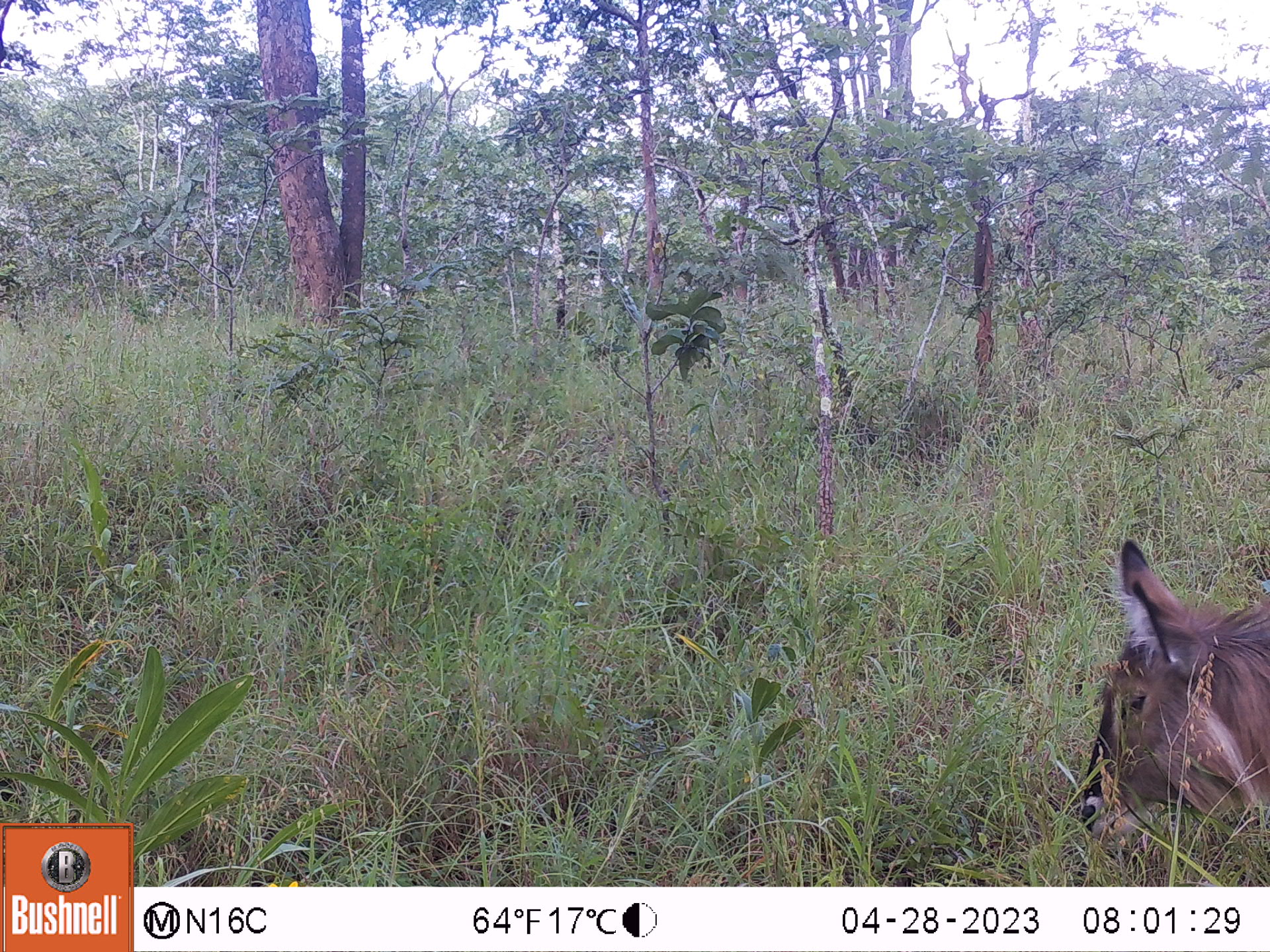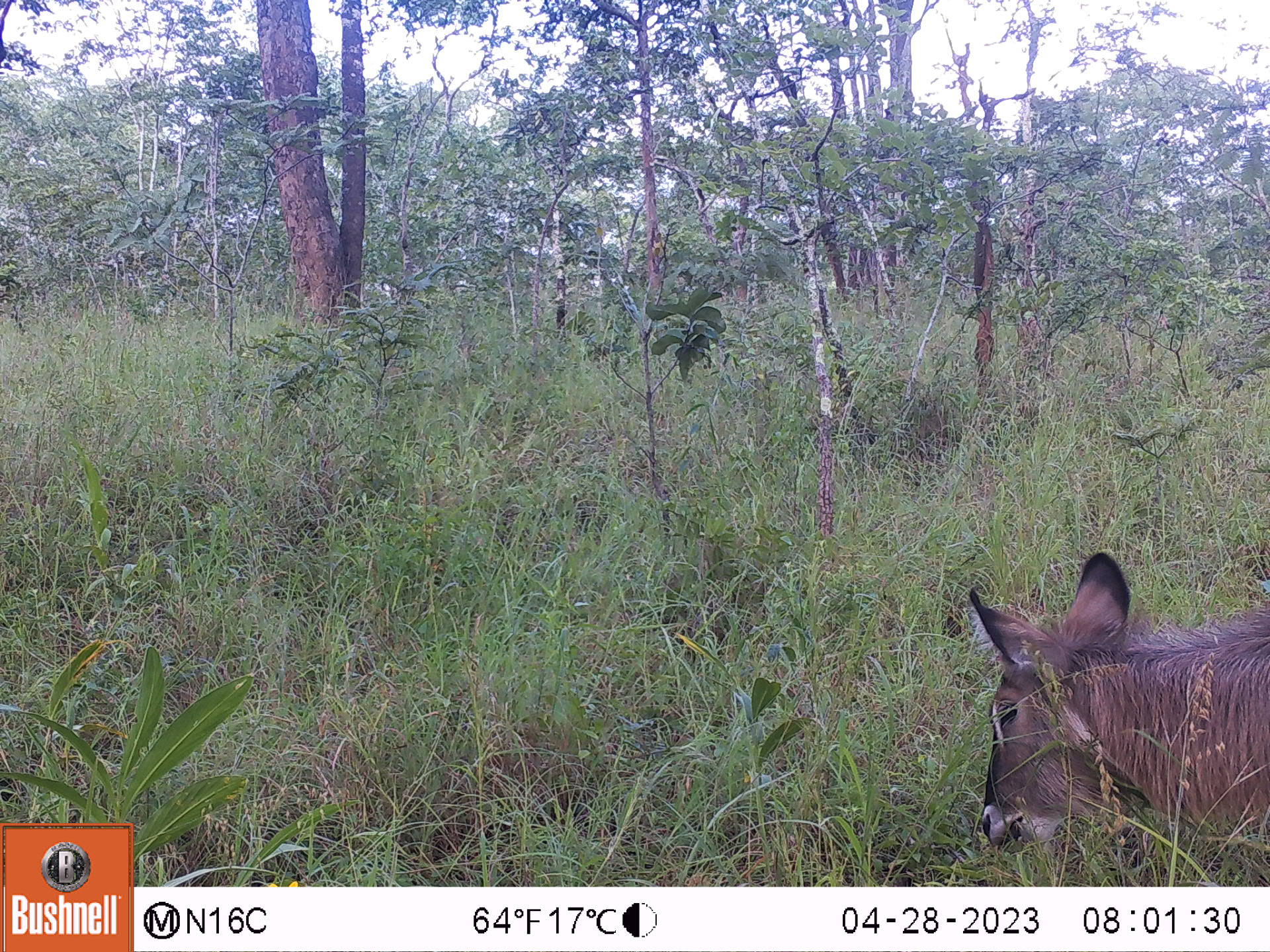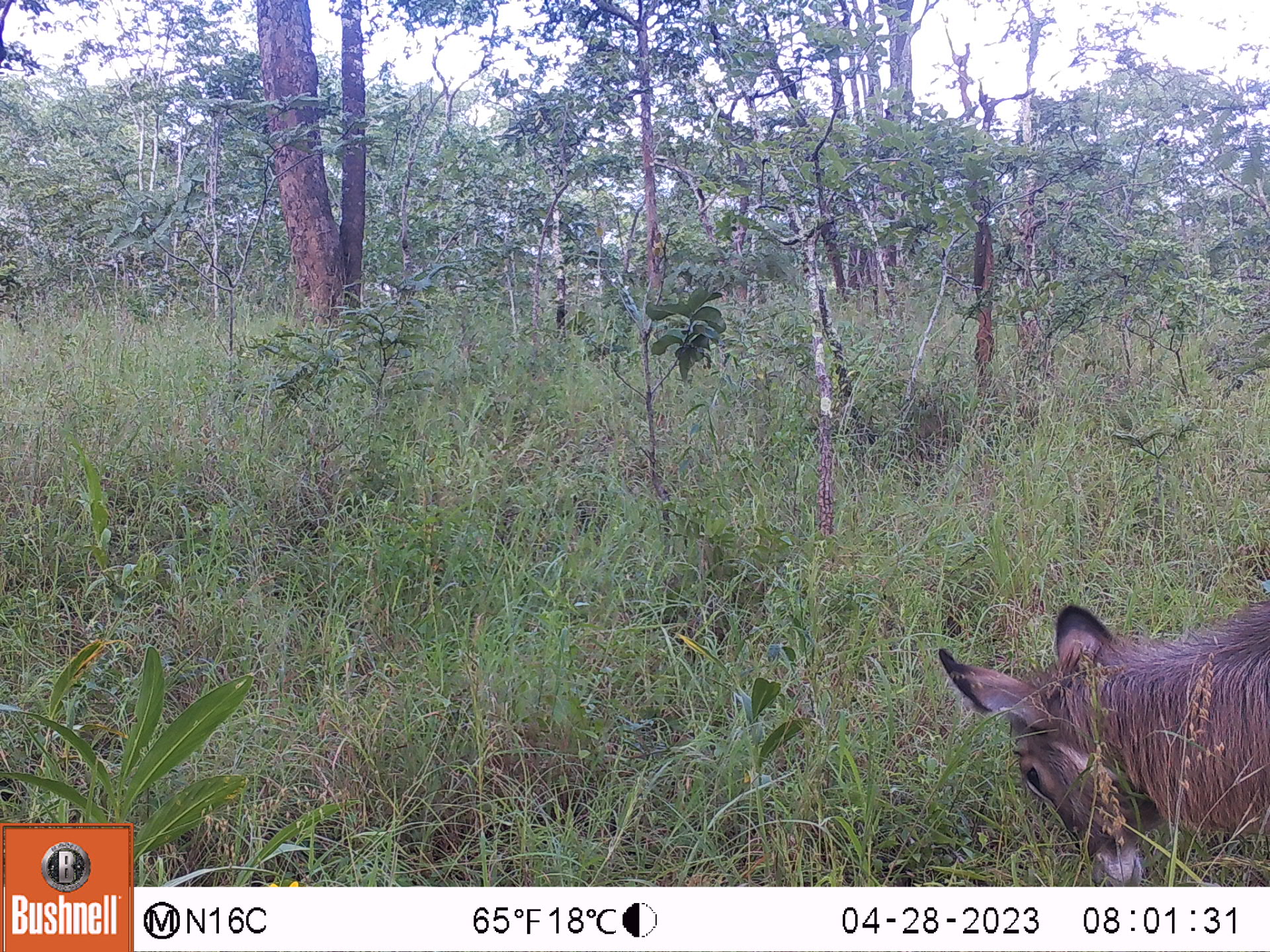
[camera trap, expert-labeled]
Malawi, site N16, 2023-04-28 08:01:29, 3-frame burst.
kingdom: Animalia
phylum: Chordata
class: Mammalia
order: Artiodactyla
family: Bovidae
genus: Kobus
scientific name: Kobus ellipsiprymnus ellipsiprymnus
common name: common waterbuck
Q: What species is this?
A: Common waterbuck (Kobus ellipsiprymnus ellipsiprymnus).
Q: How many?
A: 1.